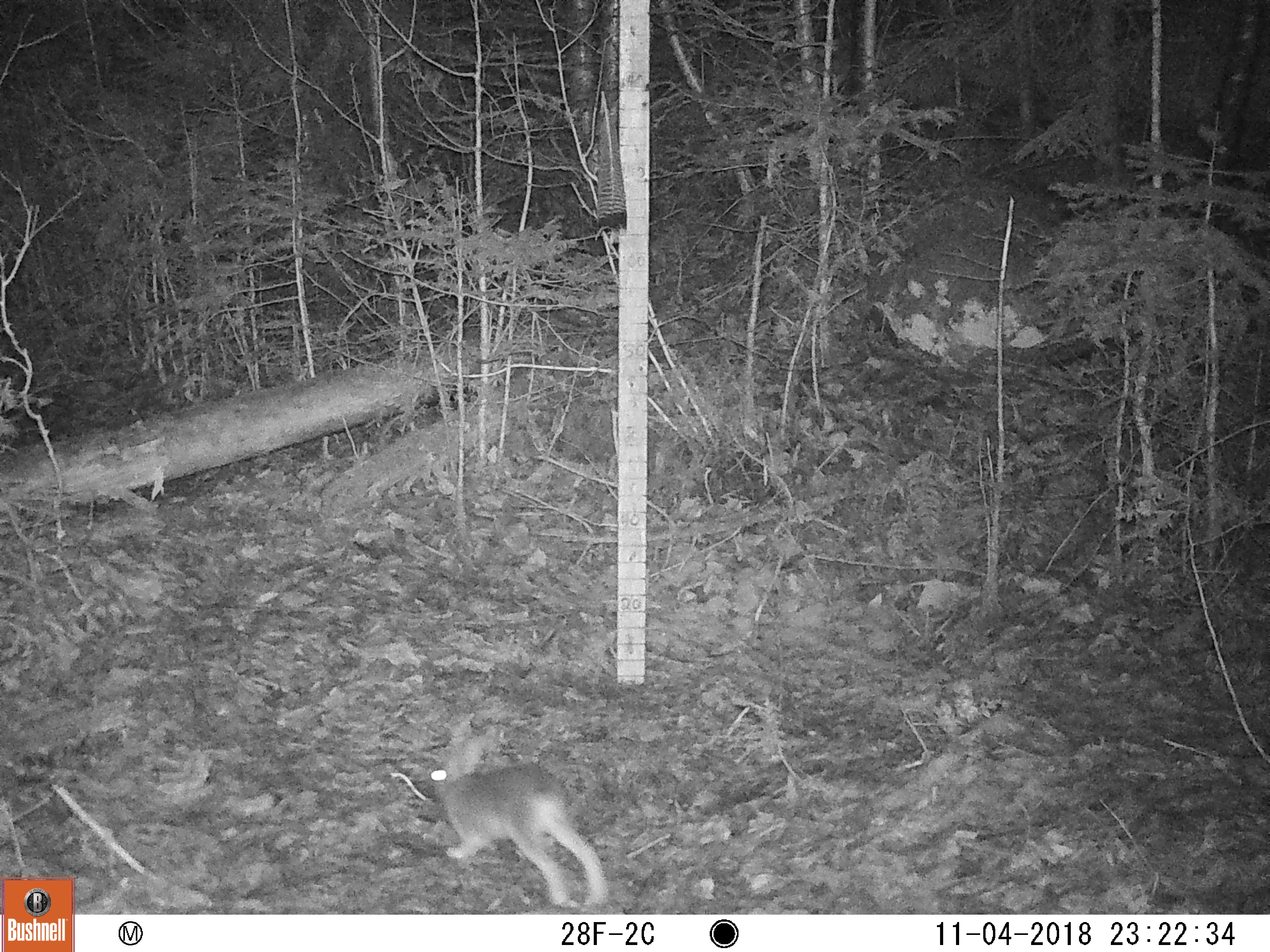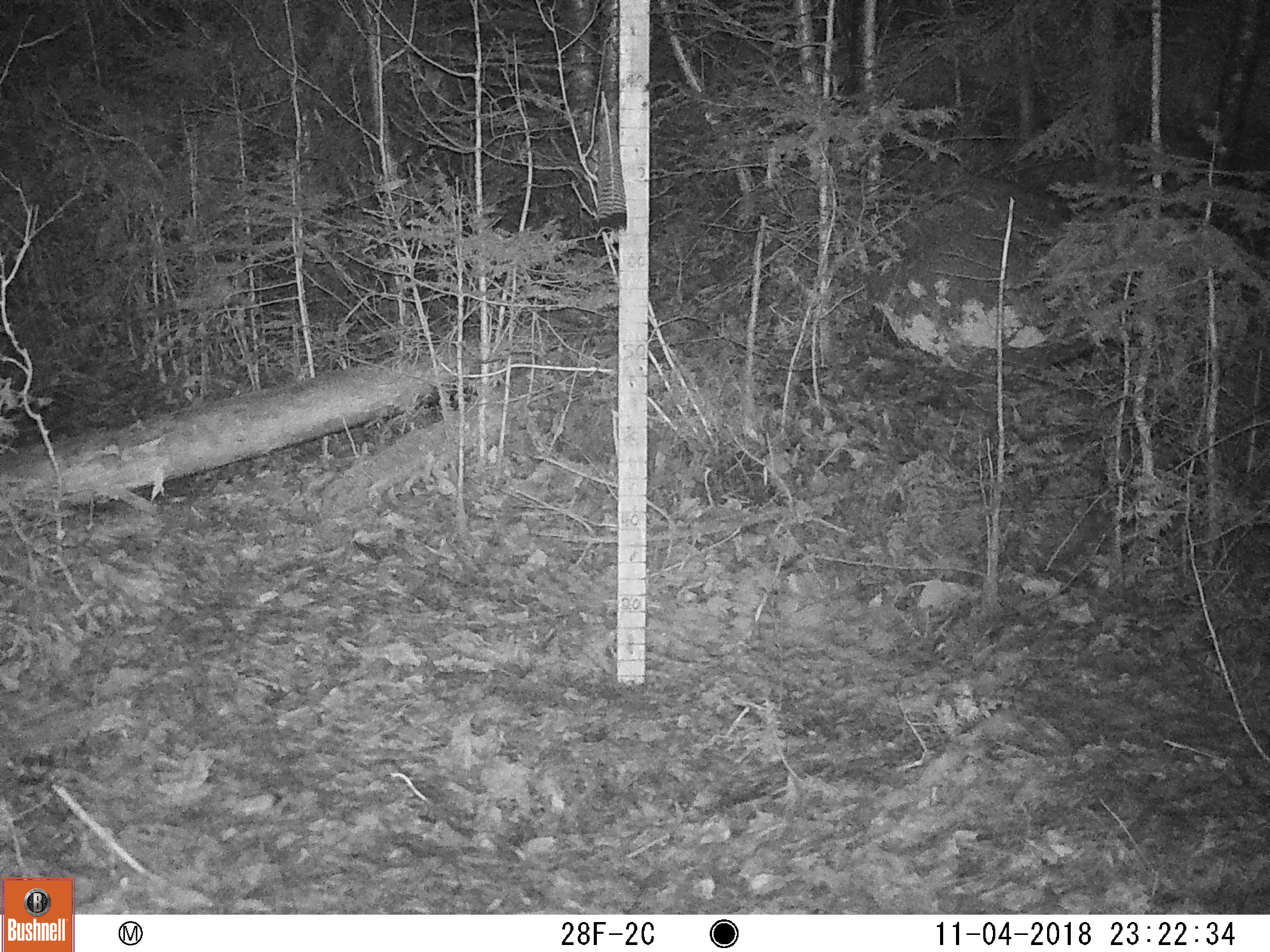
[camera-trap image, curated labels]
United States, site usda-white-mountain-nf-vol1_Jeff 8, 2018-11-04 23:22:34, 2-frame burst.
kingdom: Animalia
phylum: Chordata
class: Mammalia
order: Lagomorpha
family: Leporidae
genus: Lepus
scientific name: Lepus americanus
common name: snowshoe hare